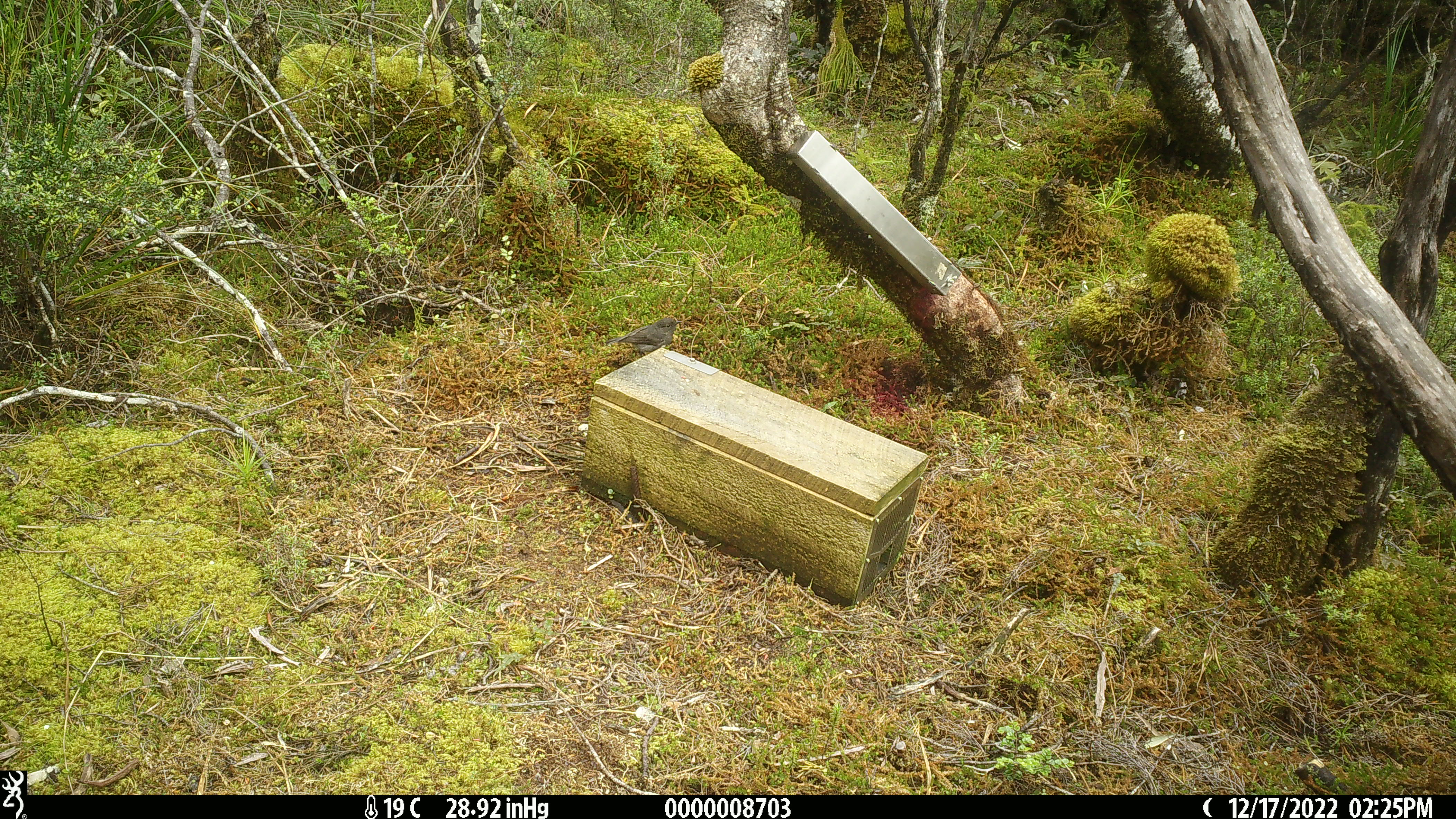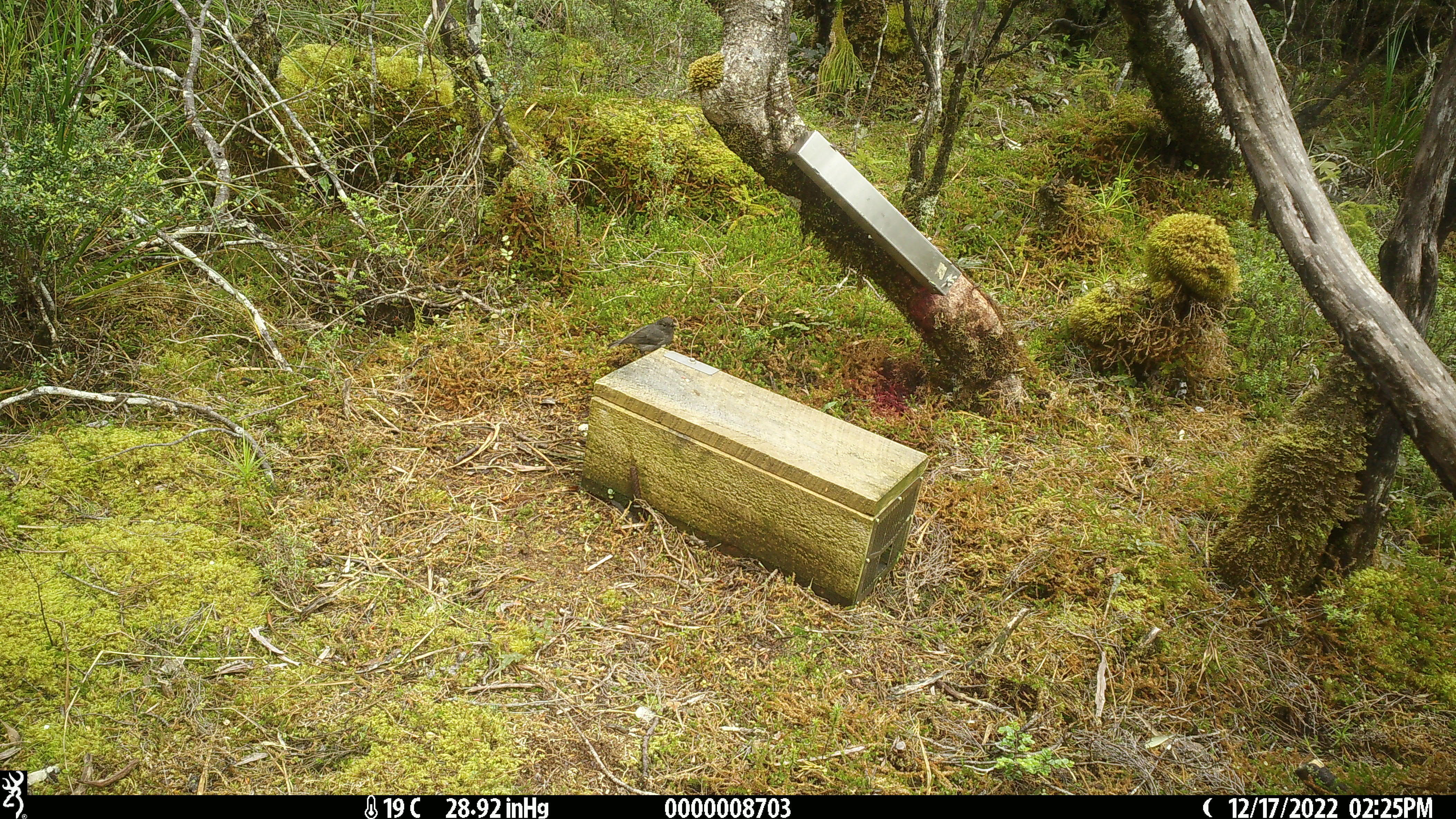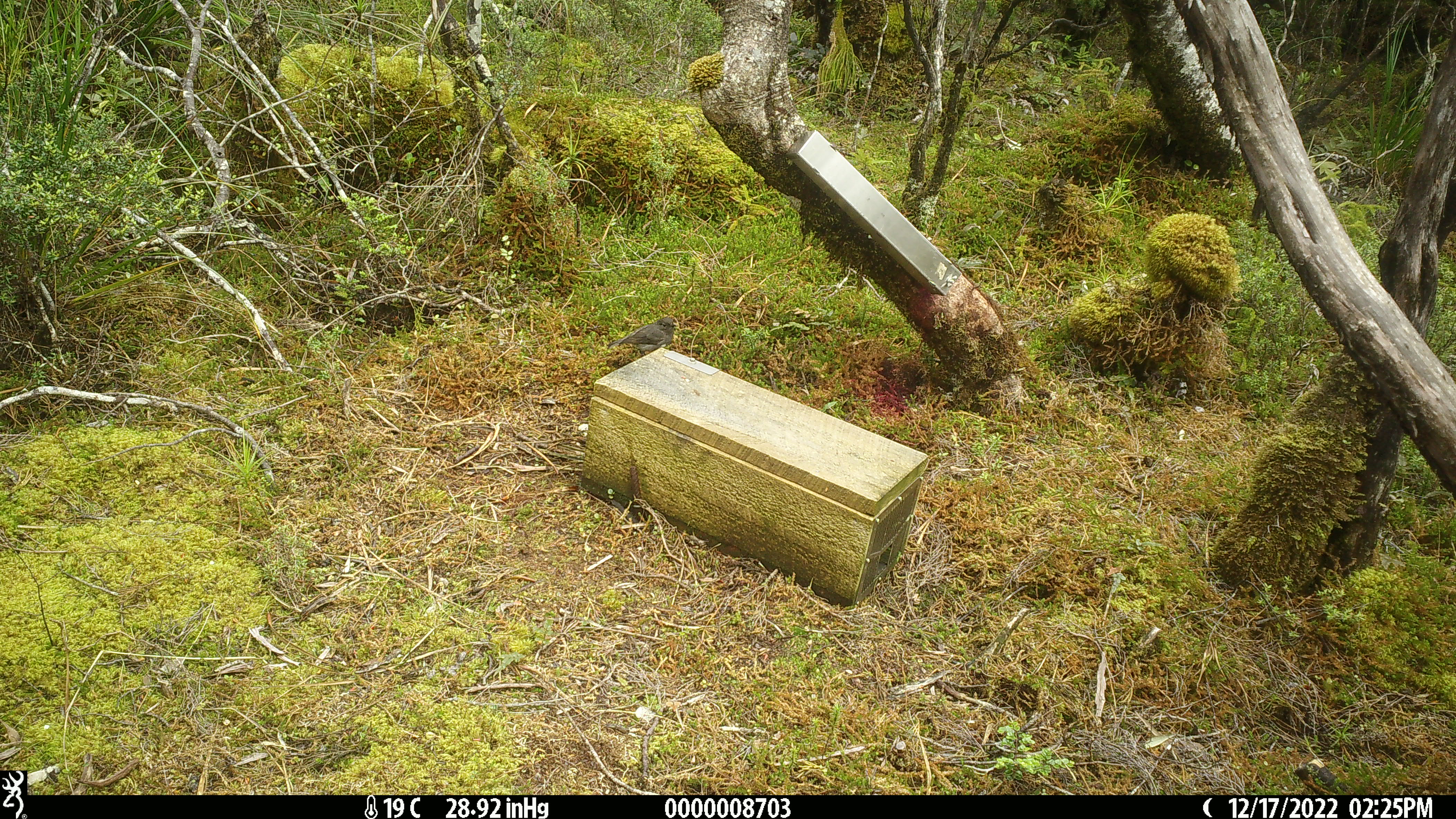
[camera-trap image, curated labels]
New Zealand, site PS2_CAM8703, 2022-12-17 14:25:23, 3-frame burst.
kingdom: Animalia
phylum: Chordata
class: Aves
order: Passeriformes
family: Petroicidae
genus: Petroica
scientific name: Petroica australis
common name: new zealand robin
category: robin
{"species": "robin (new zealand robin) (Petroica australis)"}